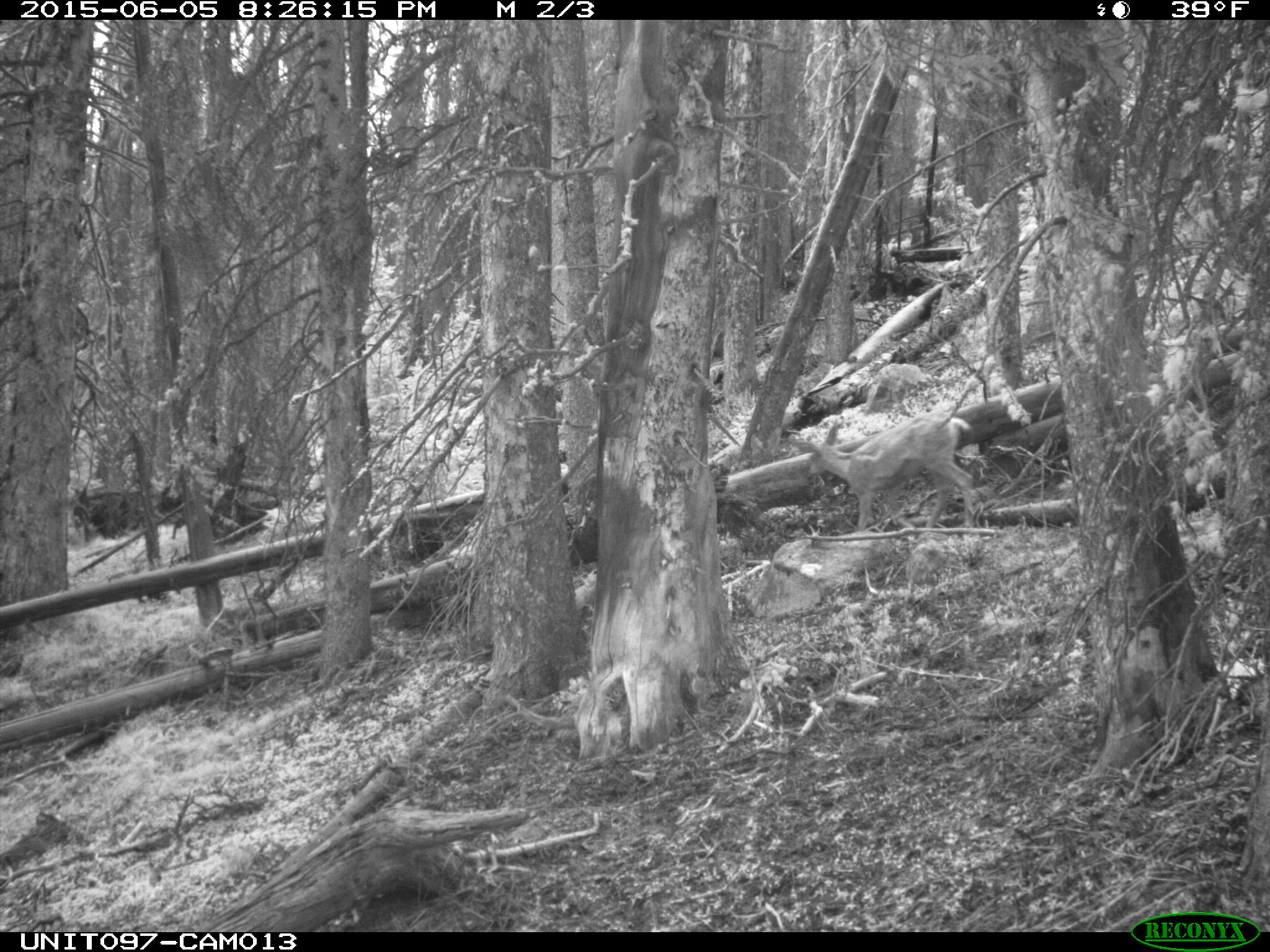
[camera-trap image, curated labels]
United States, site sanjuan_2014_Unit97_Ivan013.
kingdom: Animalia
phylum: Chordata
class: Mammalia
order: Artiodactyla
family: Cervidae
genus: Odocoileus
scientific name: Odocoileus hemionus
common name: mule deer